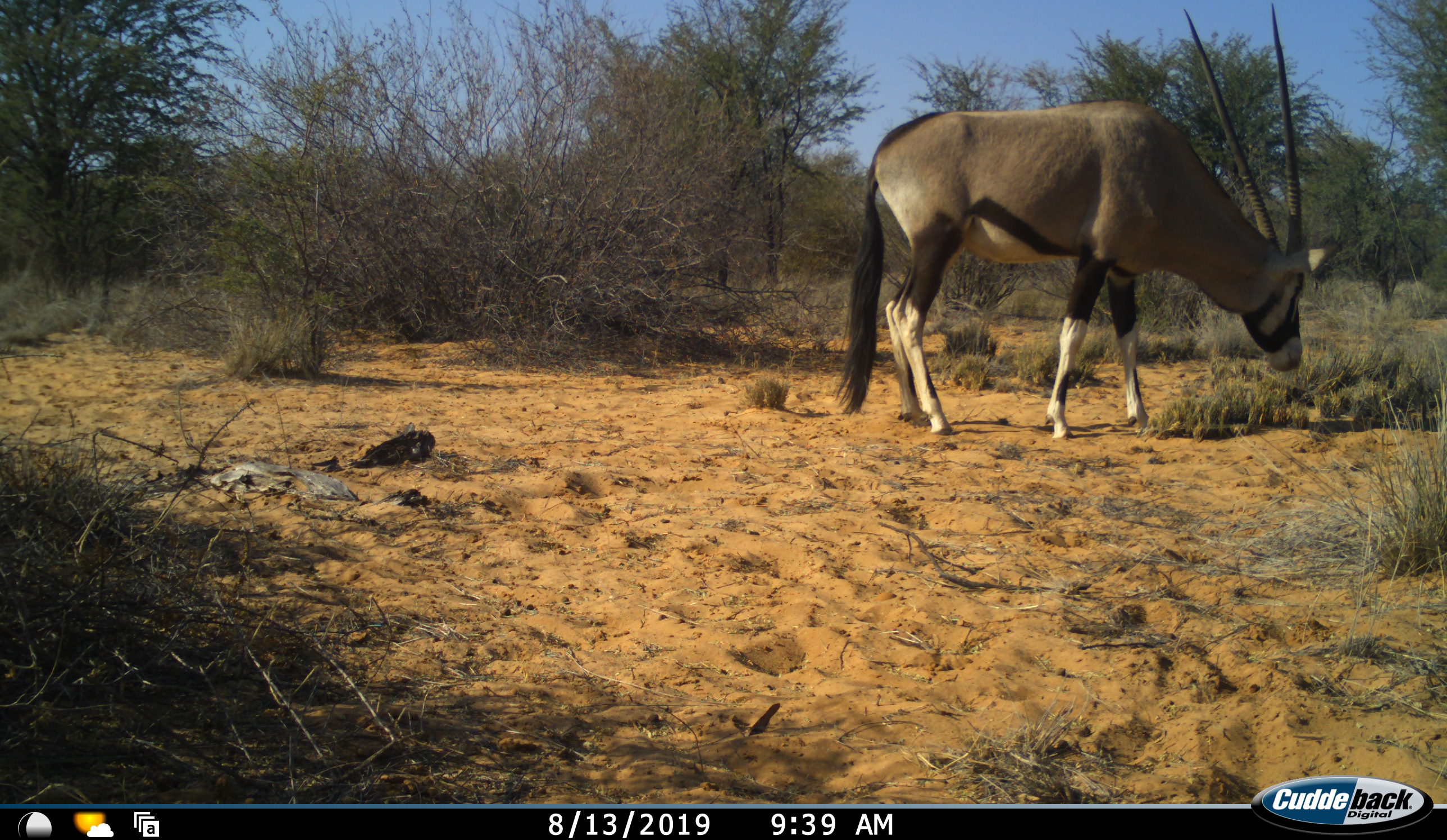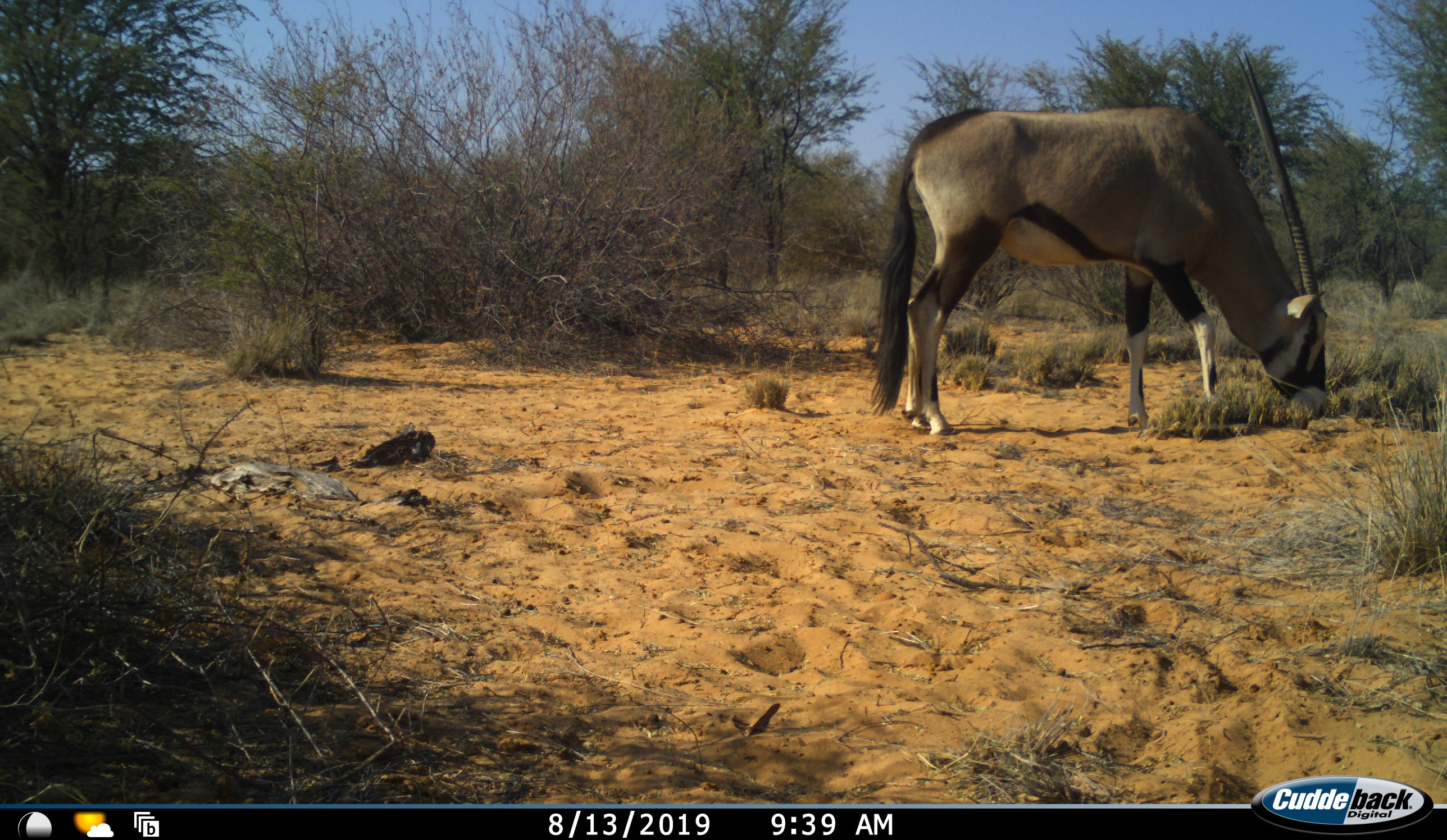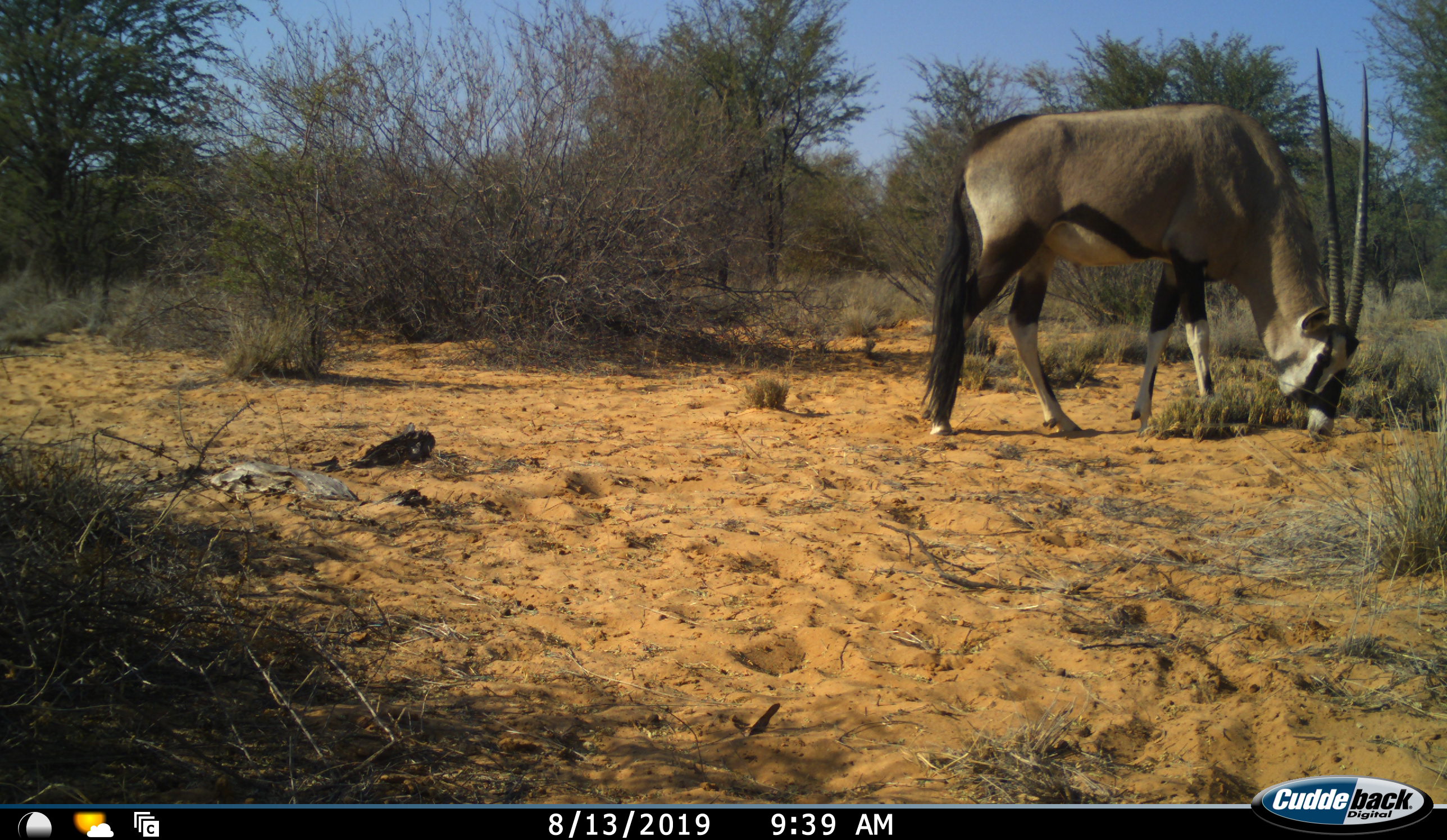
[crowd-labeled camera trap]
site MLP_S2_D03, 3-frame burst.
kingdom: Animalia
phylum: Chordata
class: Mammalia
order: Artiodactyla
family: Bovidae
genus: Oryx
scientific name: Oryx gazella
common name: gemsbok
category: oryx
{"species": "oryx (gemsbok) (Oryx gazella)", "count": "1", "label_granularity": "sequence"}